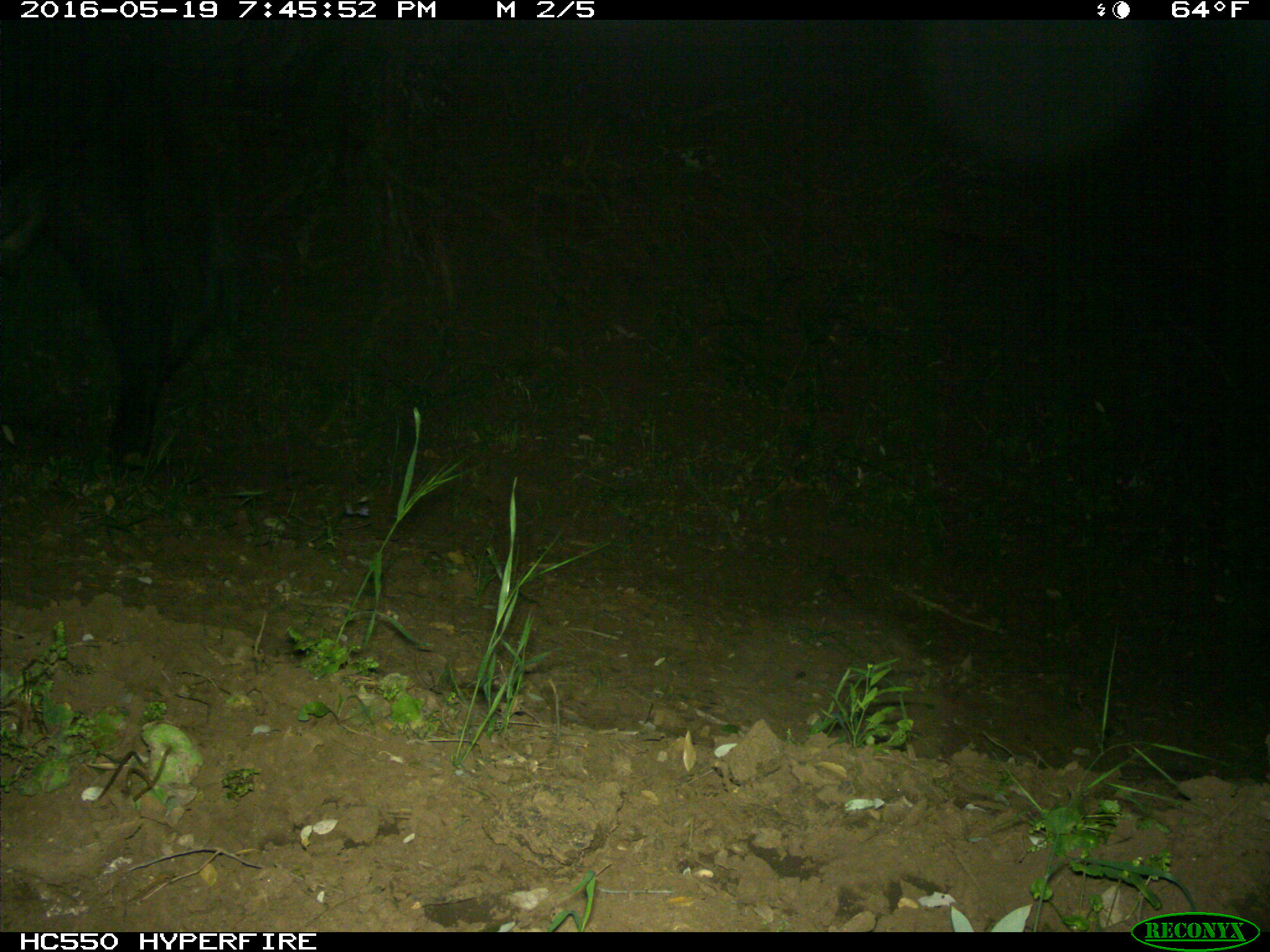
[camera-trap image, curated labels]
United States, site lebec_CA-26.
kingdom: Animalia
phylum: Chordata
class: Mammalia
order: Artiodactyla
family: Bovidae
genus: Bos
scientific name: Bos taurus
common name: domestic cow